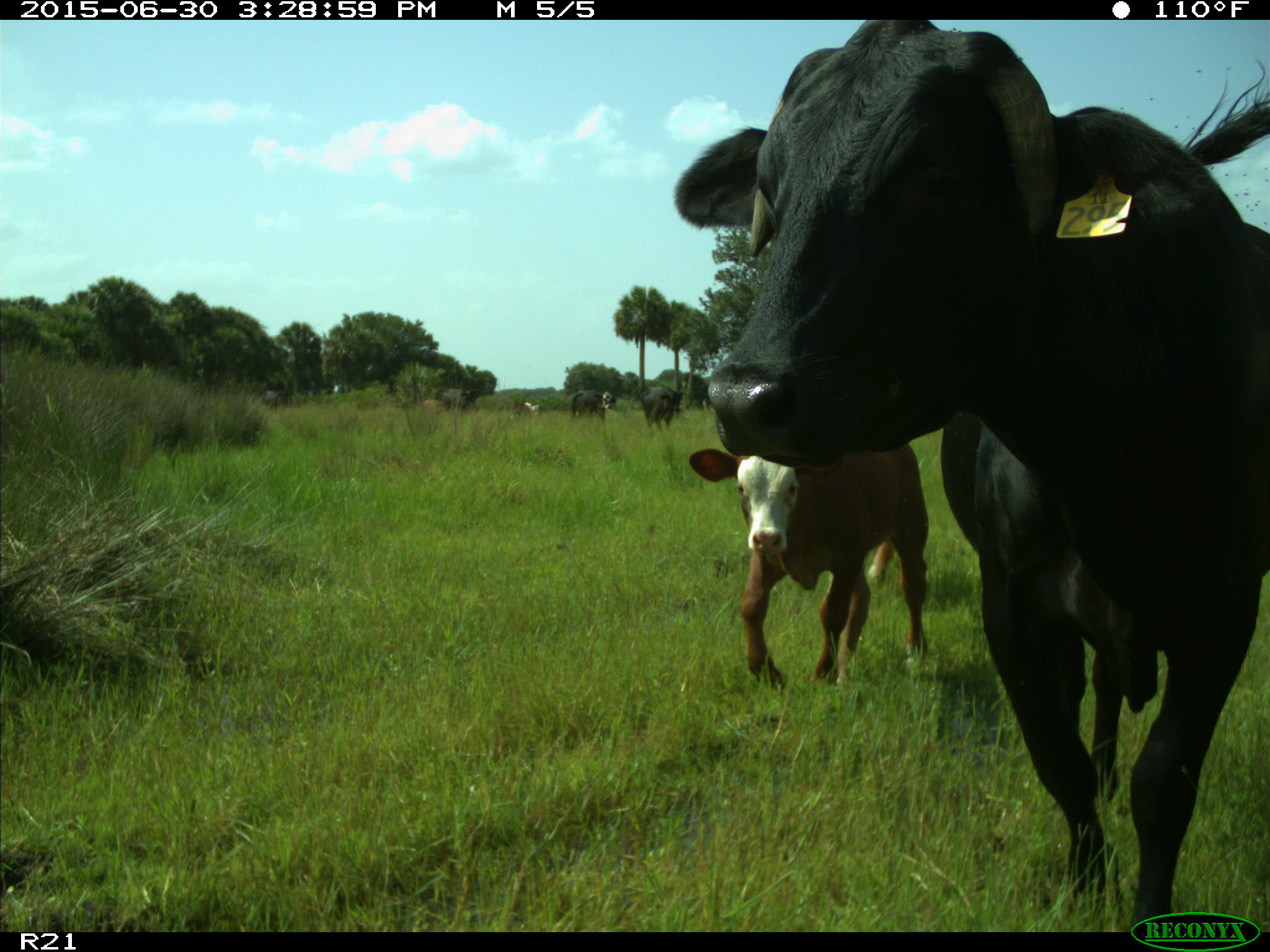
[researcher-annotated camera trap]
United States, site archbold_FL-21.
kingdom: Animalia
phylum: Chordata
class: Mammalia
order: Artiodactyla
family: Bovidae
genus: Bos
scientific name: Bos taurus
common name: domestic cow